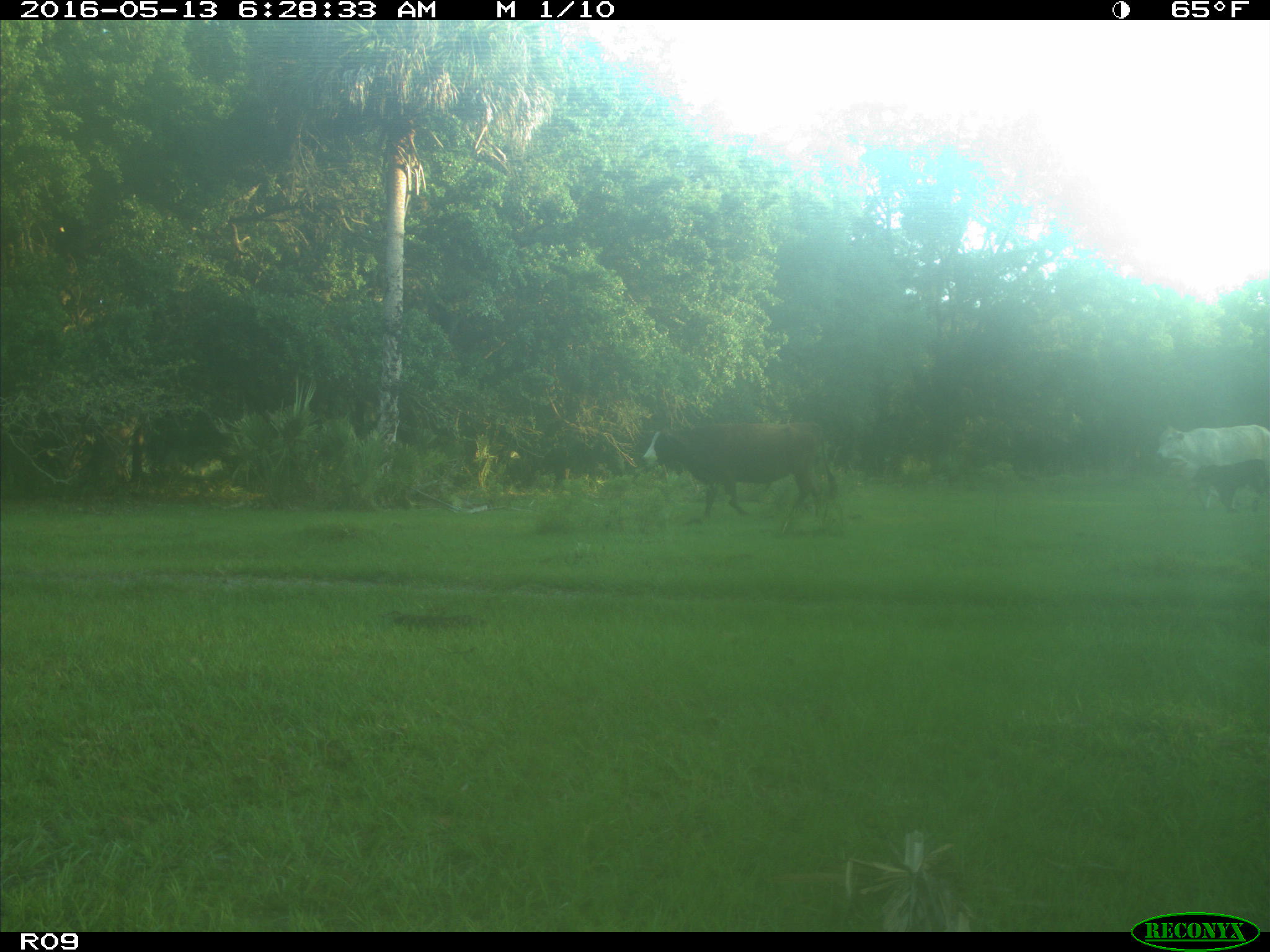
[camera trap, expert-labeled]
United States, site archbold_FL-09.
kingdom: Animalia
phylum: Chordata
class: Mammalia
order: Artiodactyla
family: Bovidae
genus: Bos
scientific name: Bos taurus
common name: domestic cow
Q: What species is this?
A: Bos taurus (domestic cow).